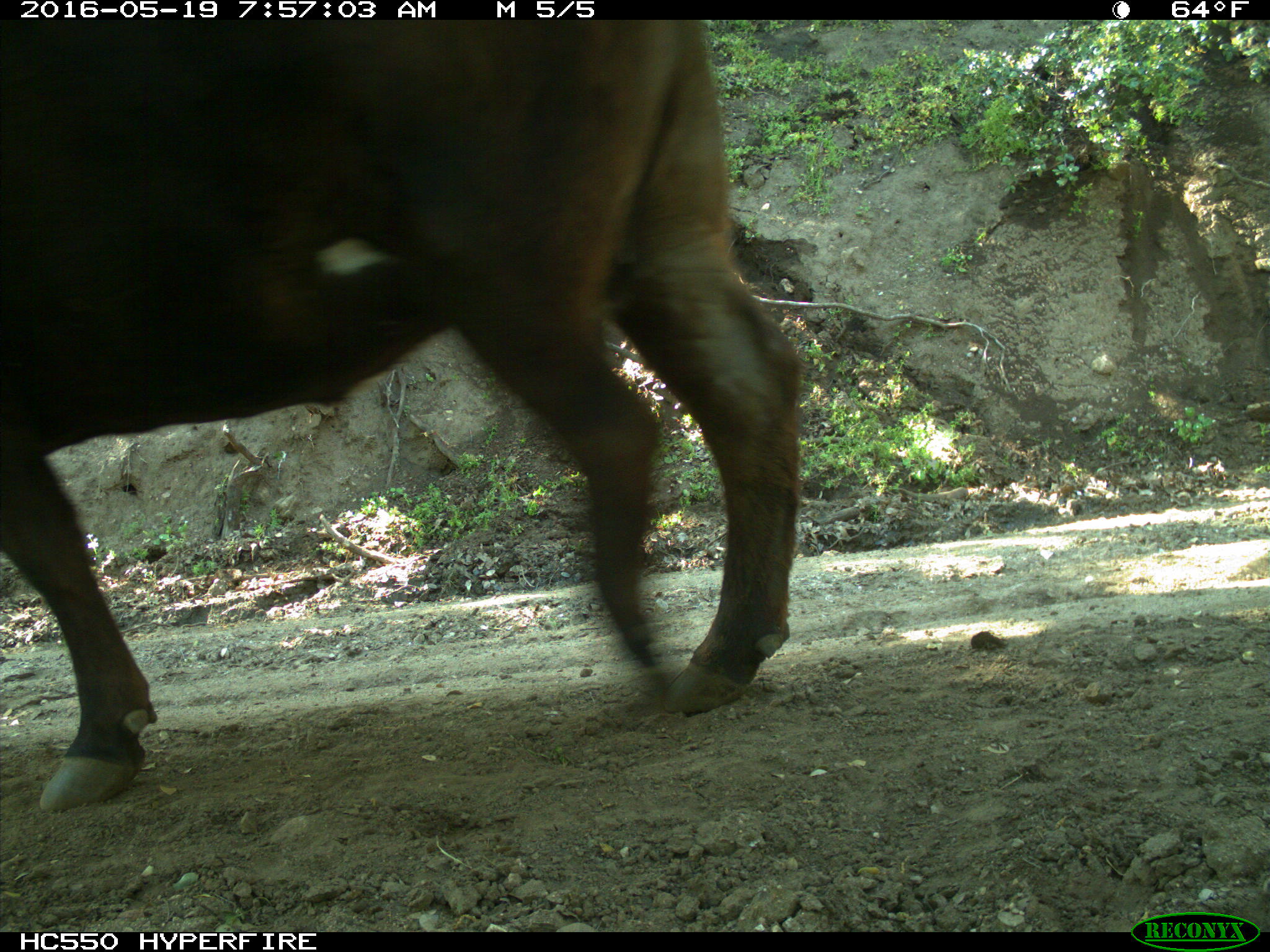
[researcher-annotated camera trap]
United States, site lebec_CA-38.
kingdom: Animalia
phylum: Chordata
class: Mammalia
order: Artiodactyla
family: Bovidae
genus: Bos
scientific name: Bos taurus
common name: domestic cow